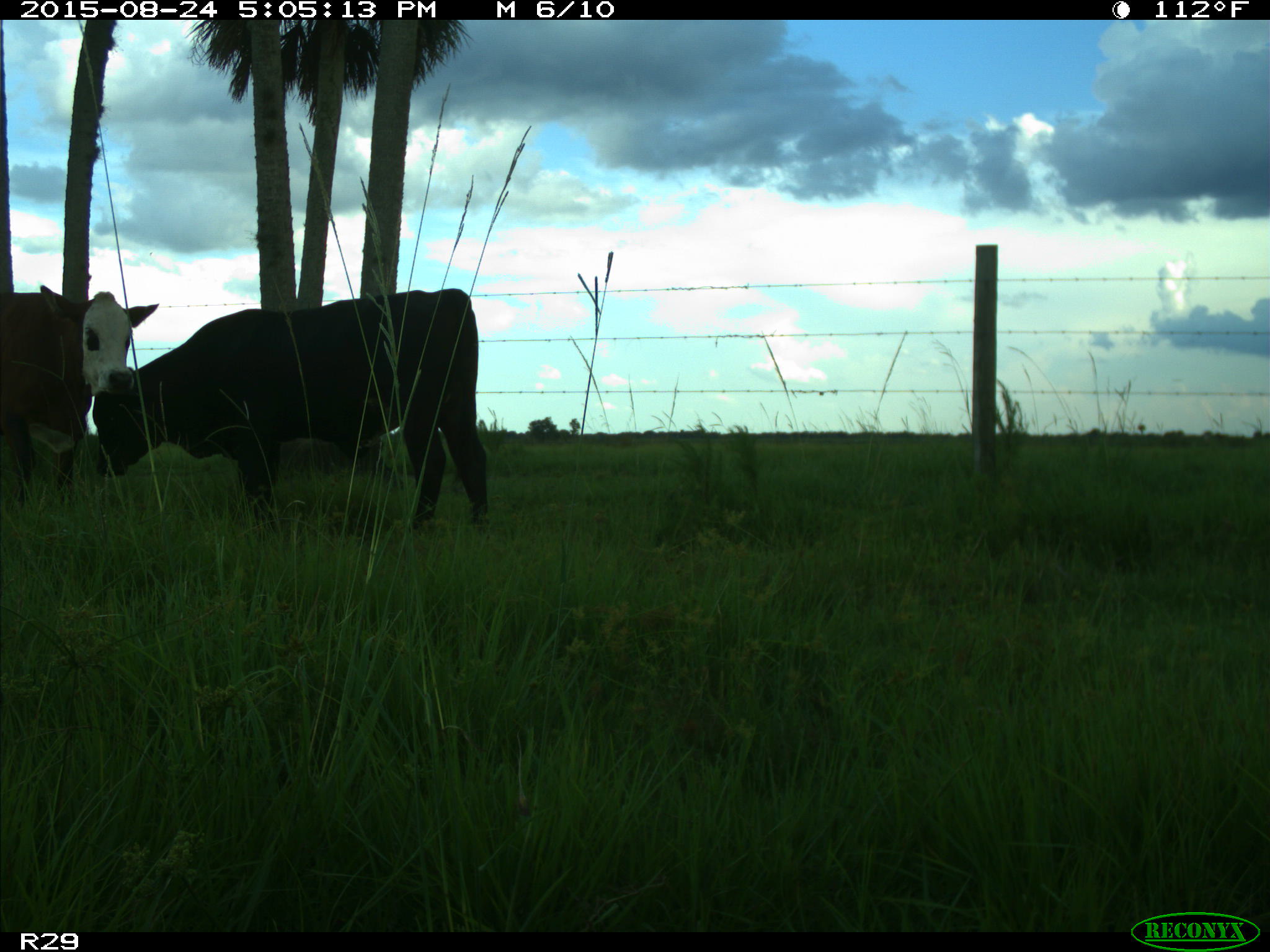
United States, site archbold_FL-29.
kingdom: Animalia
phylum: Chordata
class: Mammalia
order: Artiodactyla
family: Bovidae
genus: Bos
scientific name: Bos taurus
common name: domestic cow